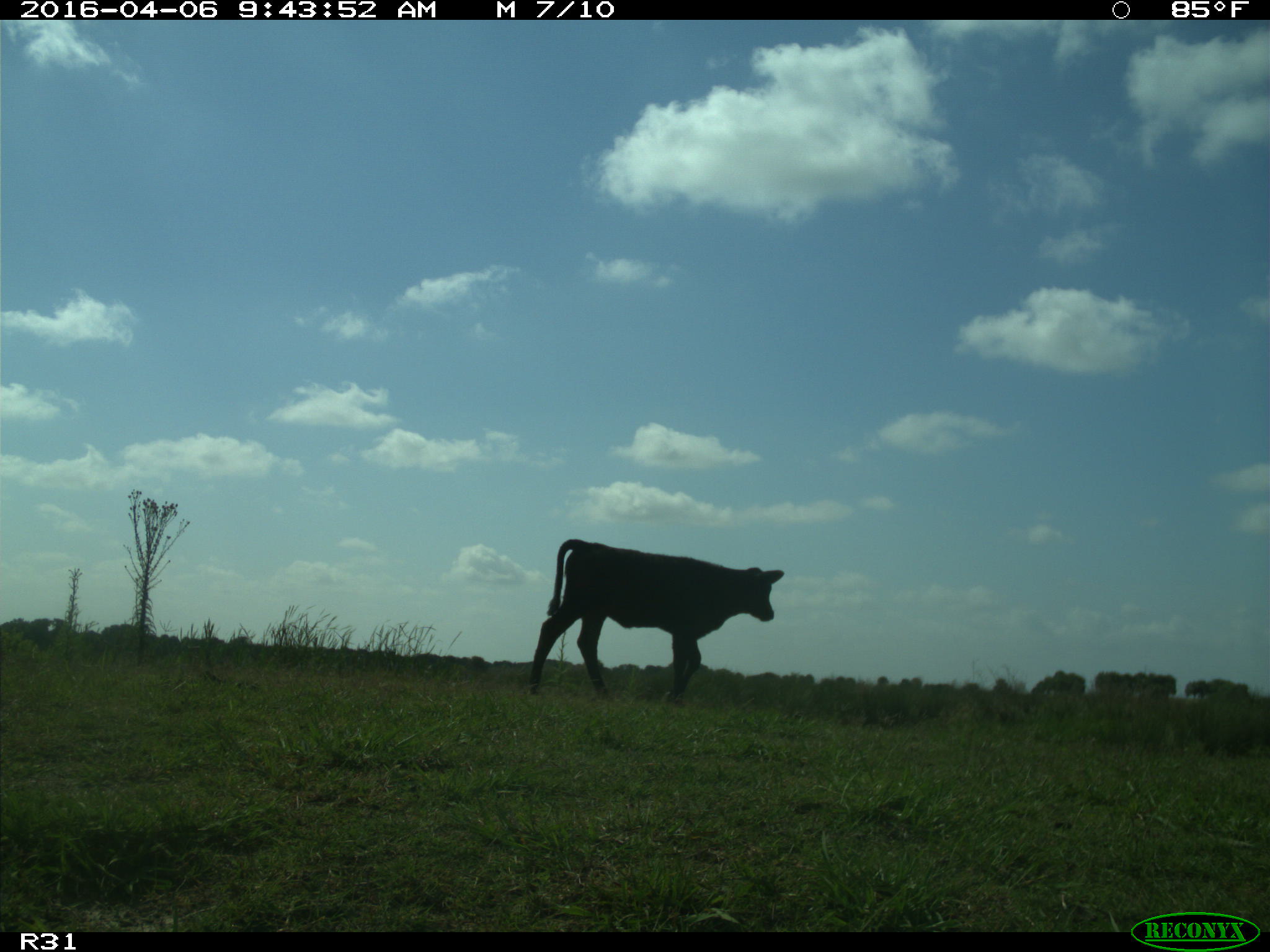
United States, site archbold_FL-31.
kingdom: Animalia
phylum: Chordata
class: Mammalia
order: Artiodactyla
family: Bovidae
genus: Bos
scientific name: Bos taurus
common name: domestic cow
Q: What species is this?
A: Bos taurus (domestic cow).